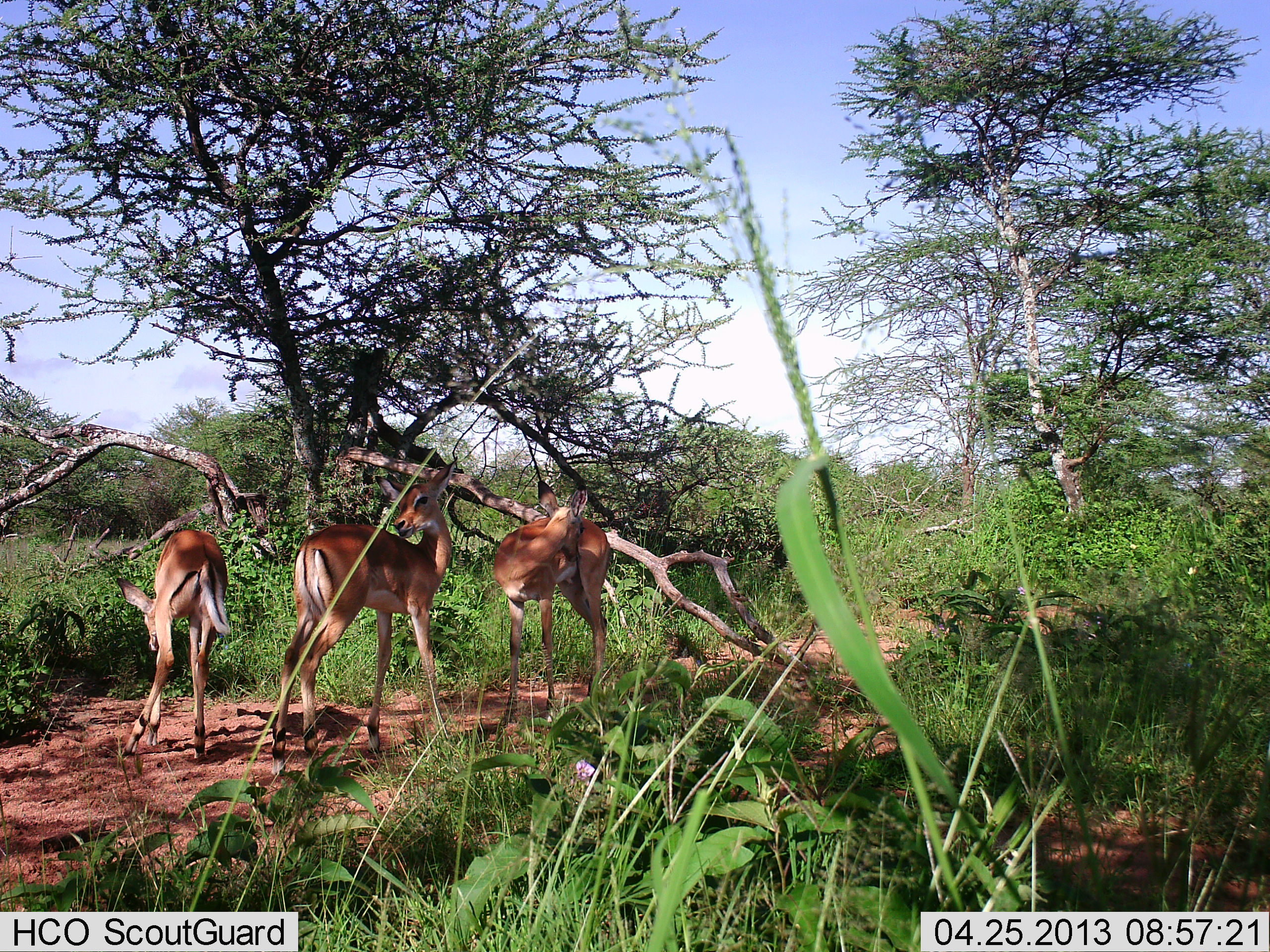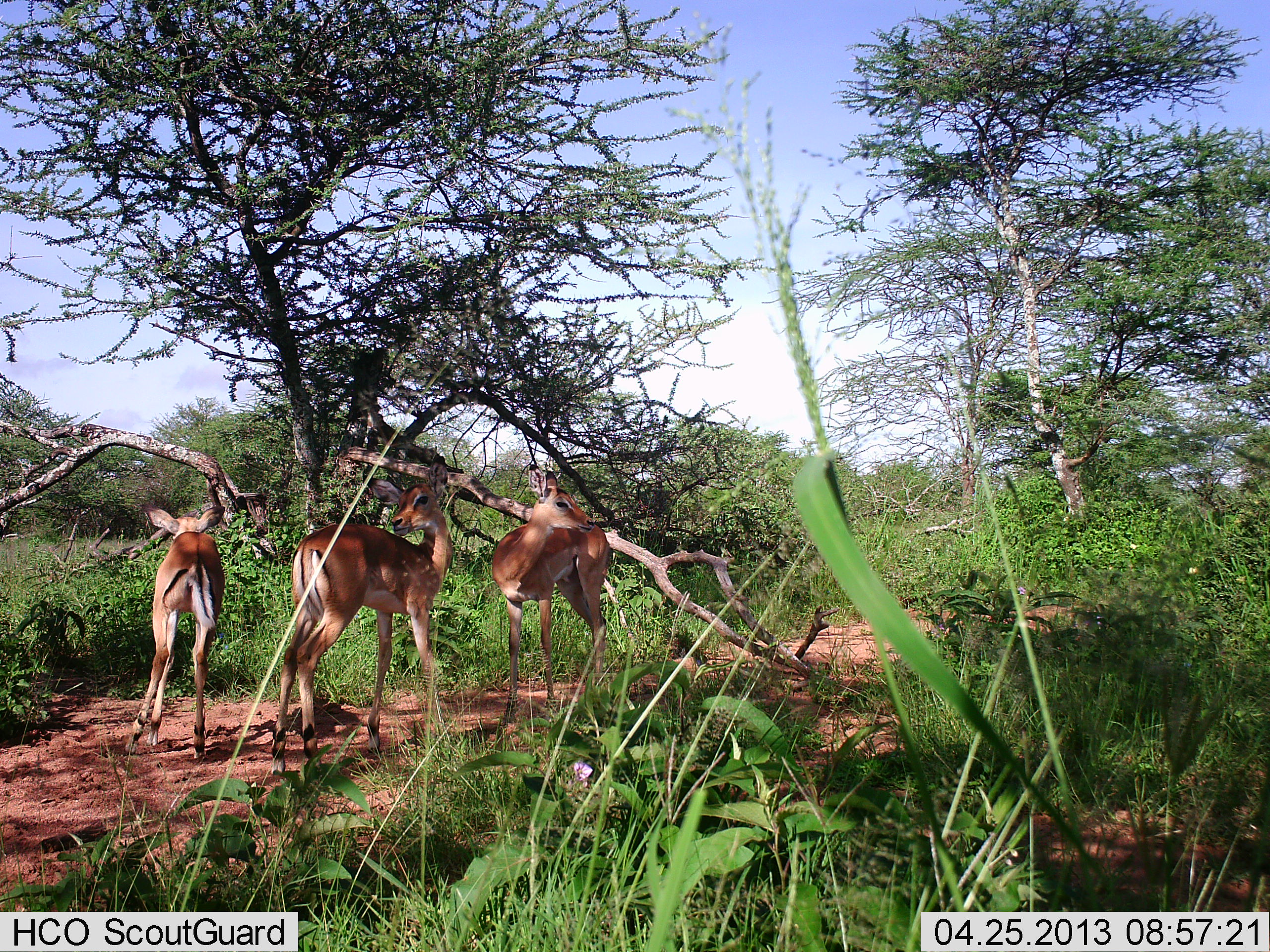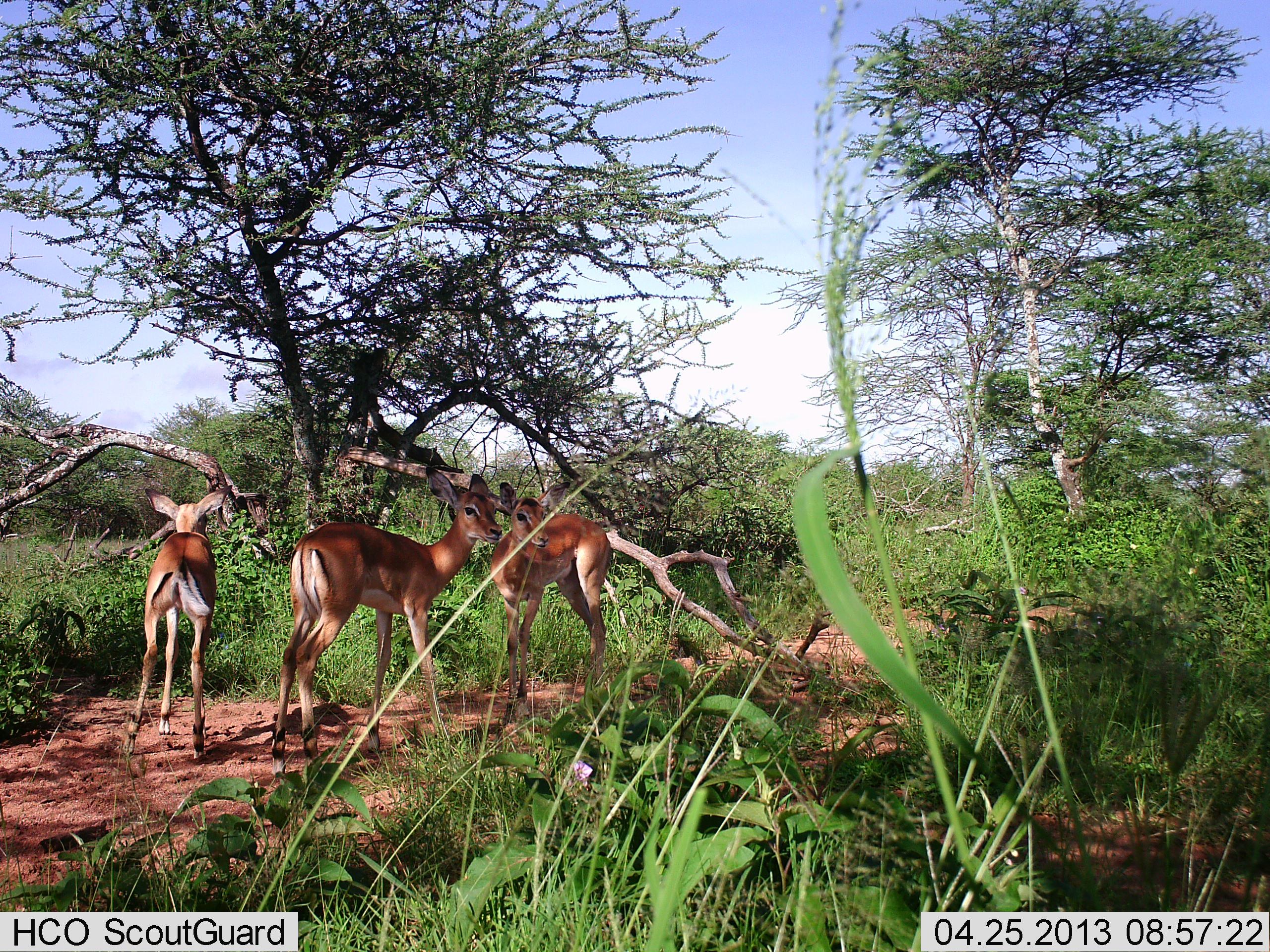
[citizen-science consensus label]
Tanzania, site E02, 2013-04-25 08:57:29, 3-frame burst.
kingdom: Animalia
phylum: Chordata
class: Mammalia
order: Artiodactyla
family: Bovidae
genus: Aepyceros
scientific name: Aepyceros melampus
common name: impala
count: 3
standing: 100%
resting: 0%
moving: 0%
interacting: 0%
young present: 20%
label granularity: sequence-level